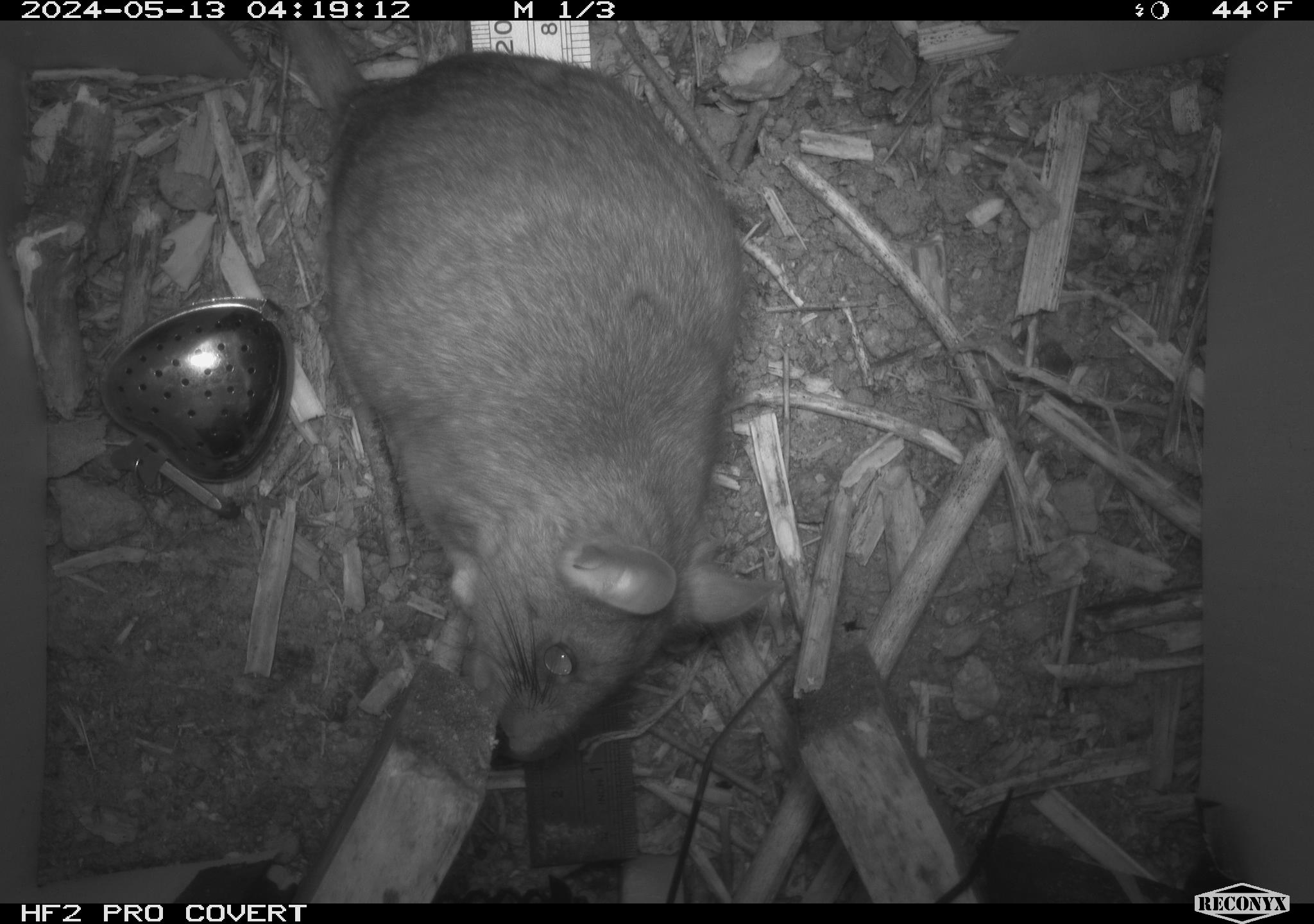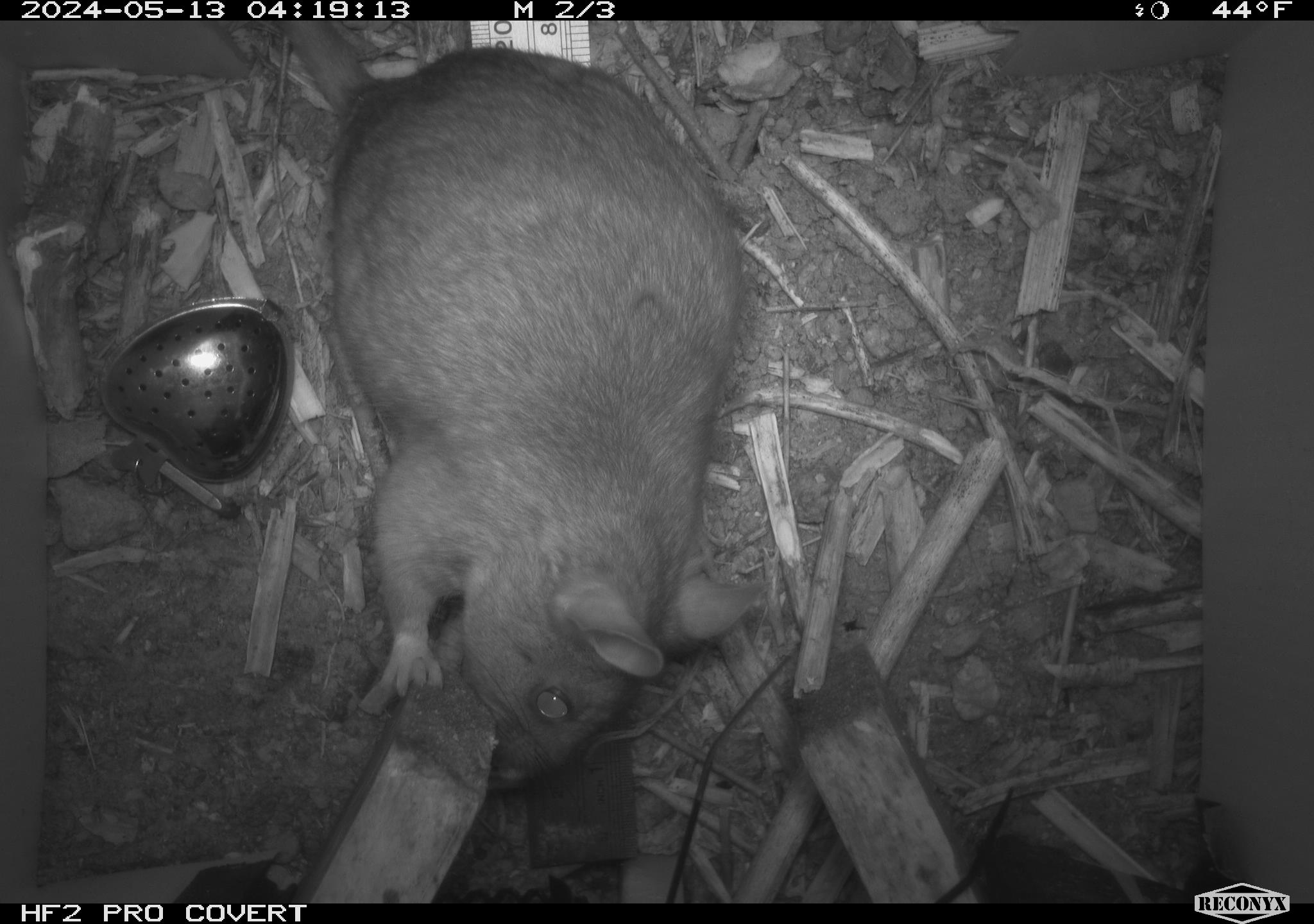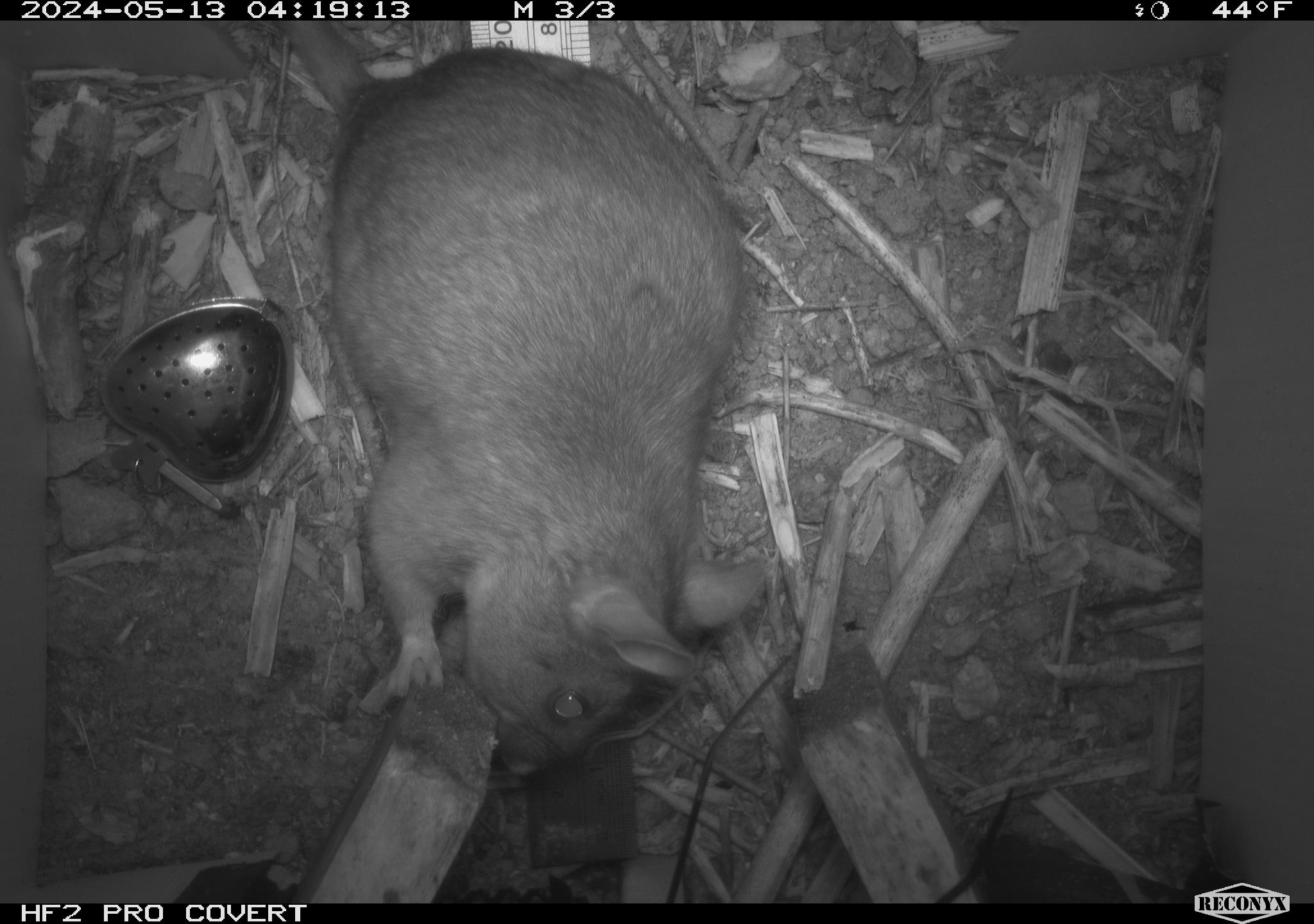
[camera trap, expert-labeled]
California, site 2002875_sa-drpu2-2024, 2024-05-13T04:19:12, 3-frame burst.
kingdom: Animalia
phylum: Chordata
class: Mammalia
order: Rodentia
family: Cricetidae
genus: Neotoma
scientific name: Neotoma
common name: pack rat or woodrat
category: neotoma species